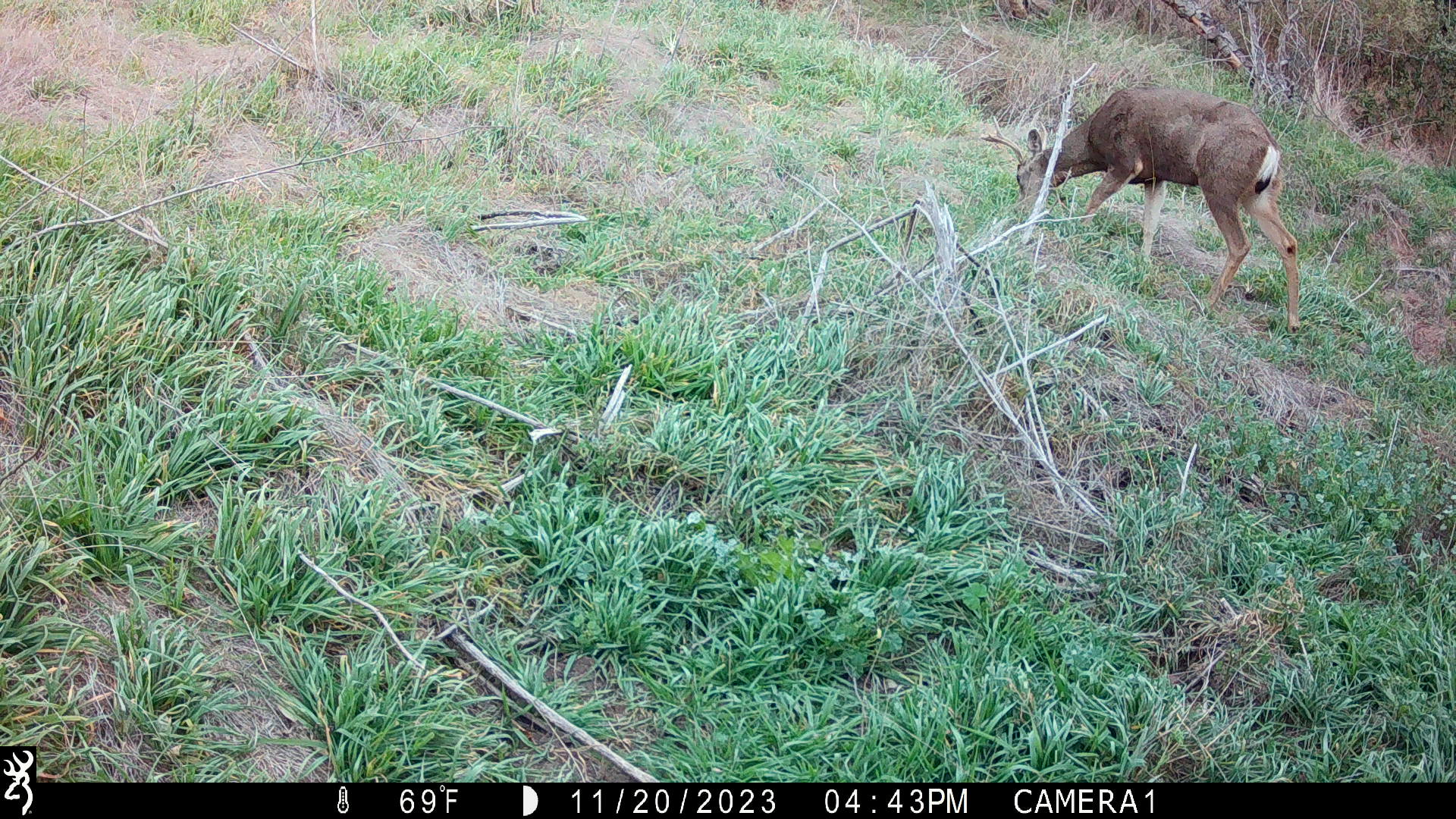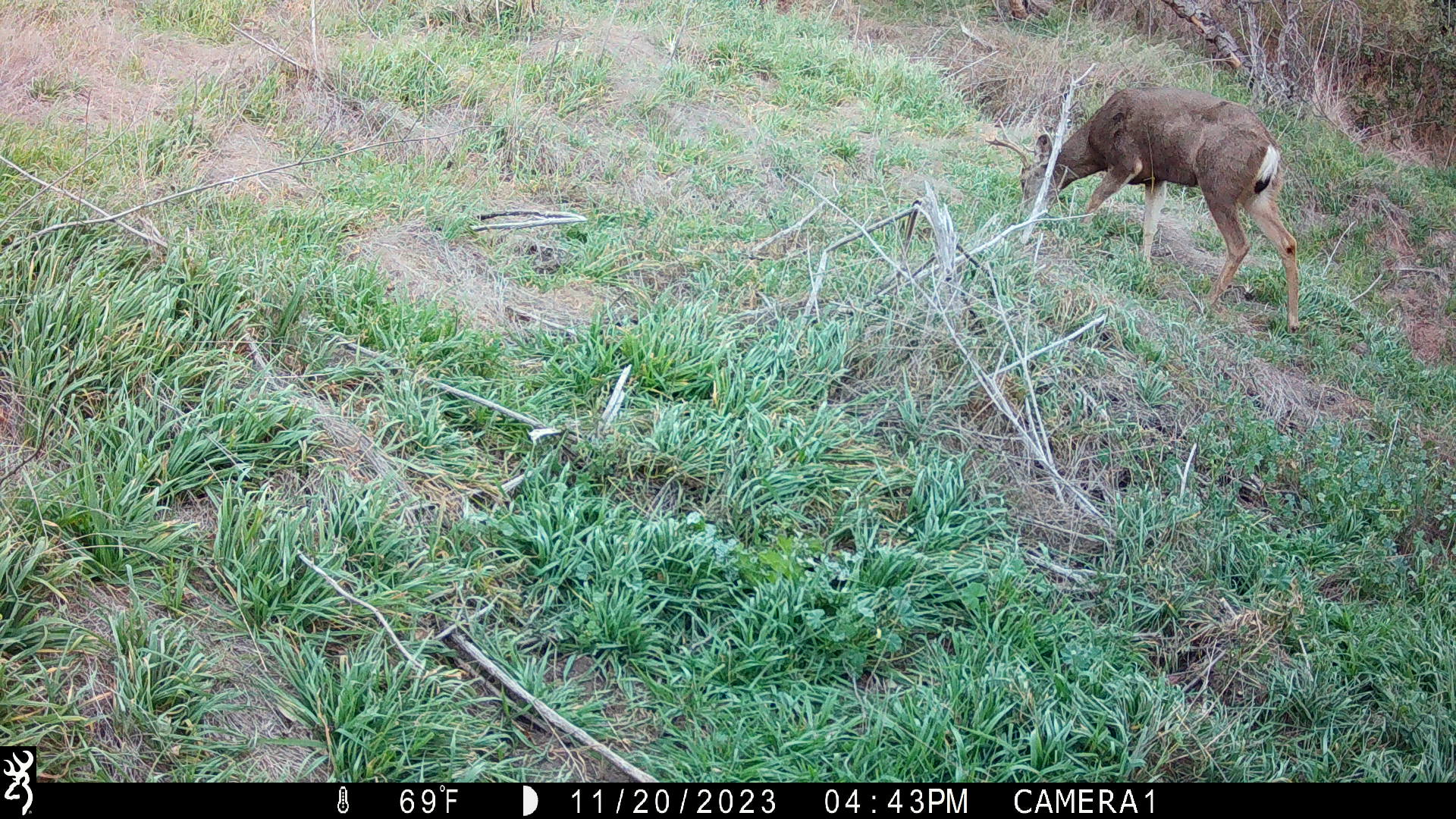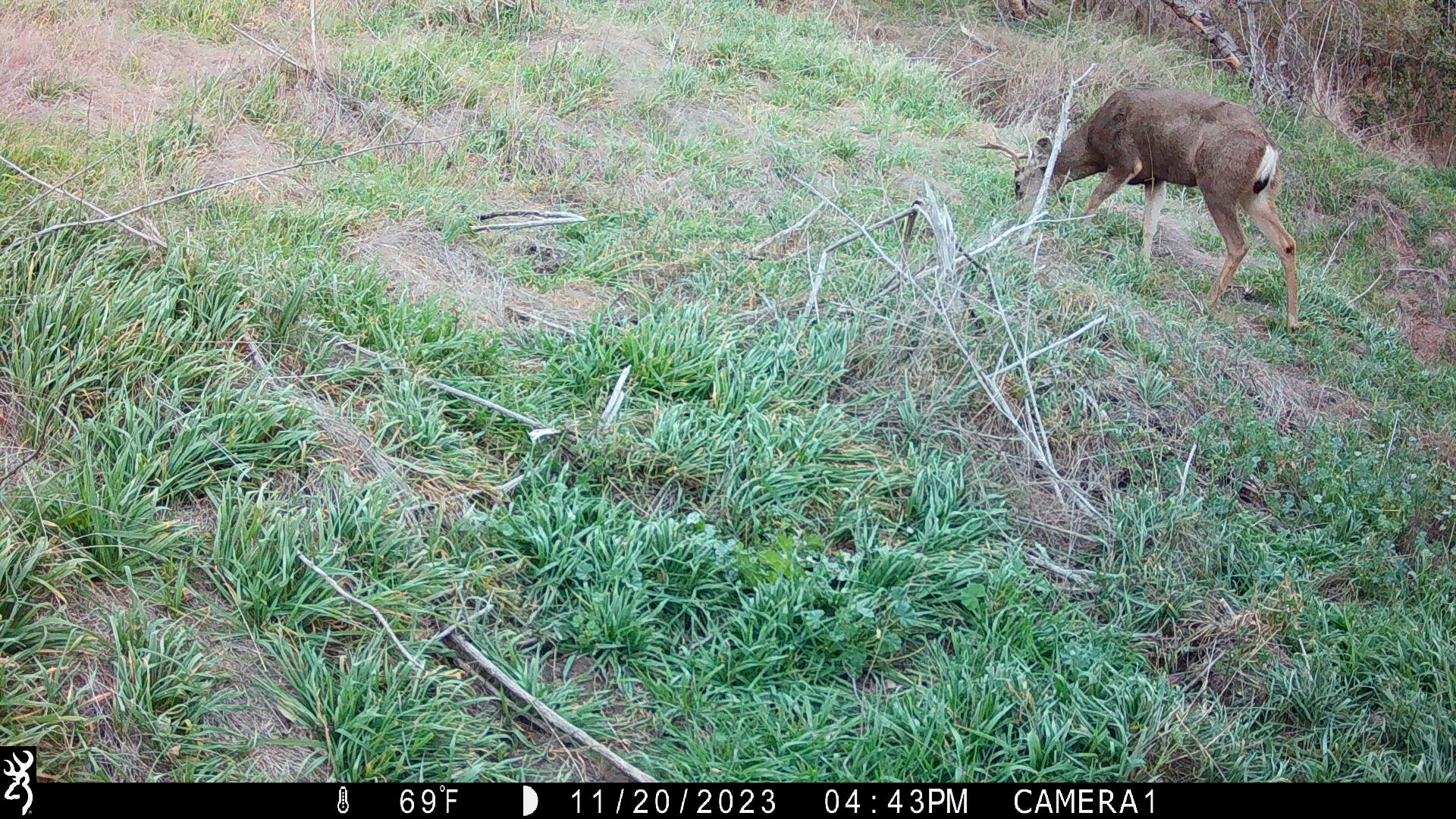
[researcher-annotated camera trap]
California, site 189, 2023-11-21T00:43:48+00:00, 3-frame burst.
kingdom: Animalia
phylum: Chordata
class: Mammalia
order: Artiodactyla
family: Cervidae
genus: Odocoileus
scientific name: Odocoileus hemionus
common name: mule deer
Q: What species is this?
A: Mule deer (Odocoileus hemionus).